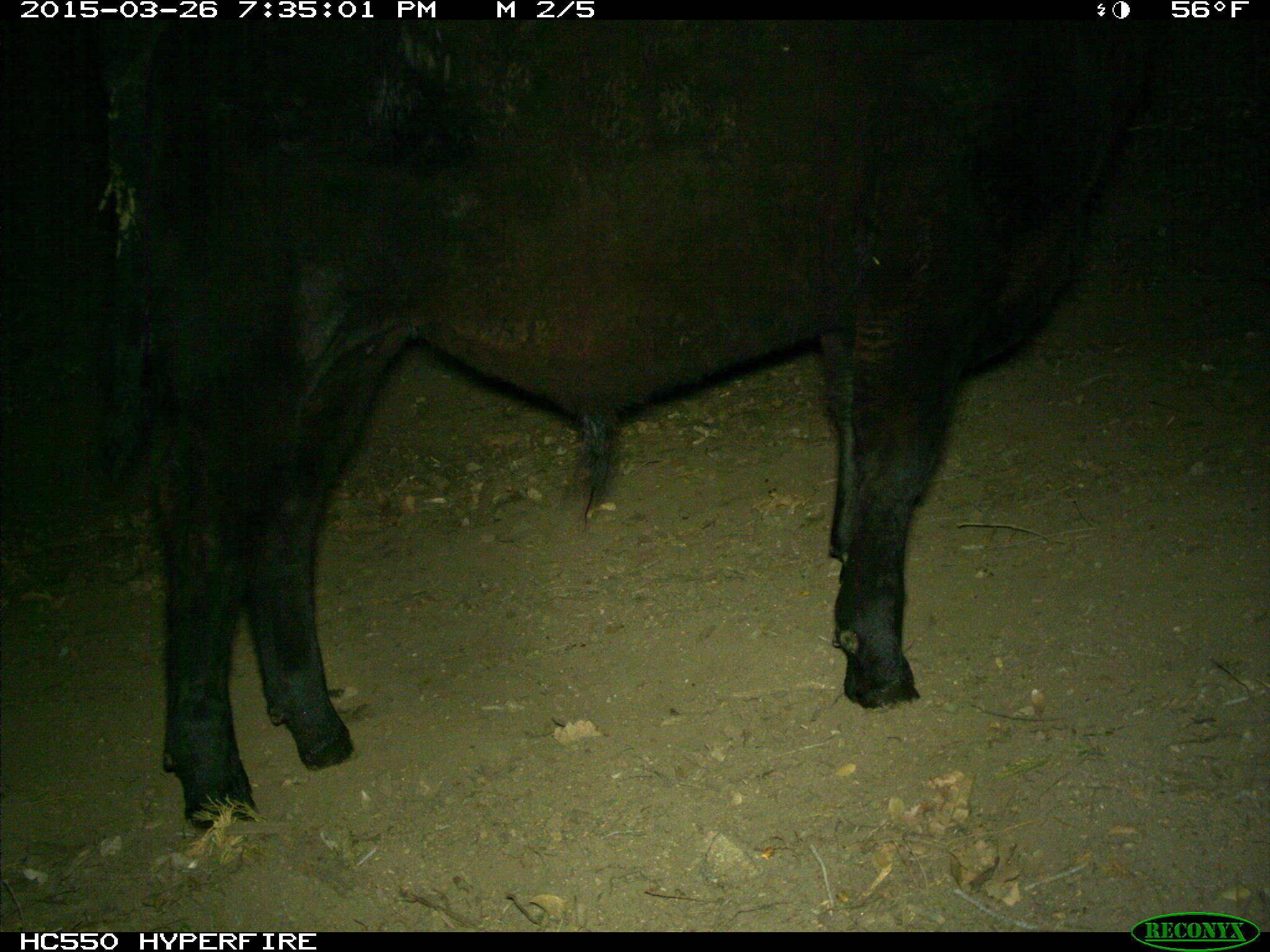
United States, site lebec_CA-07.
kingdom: Animalia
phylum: Chordata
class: Mammalia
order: Artiodactyla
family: Bovidae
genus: Bos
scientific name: Bos taurus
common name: domestic cow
Bos taurus (domestic cow).